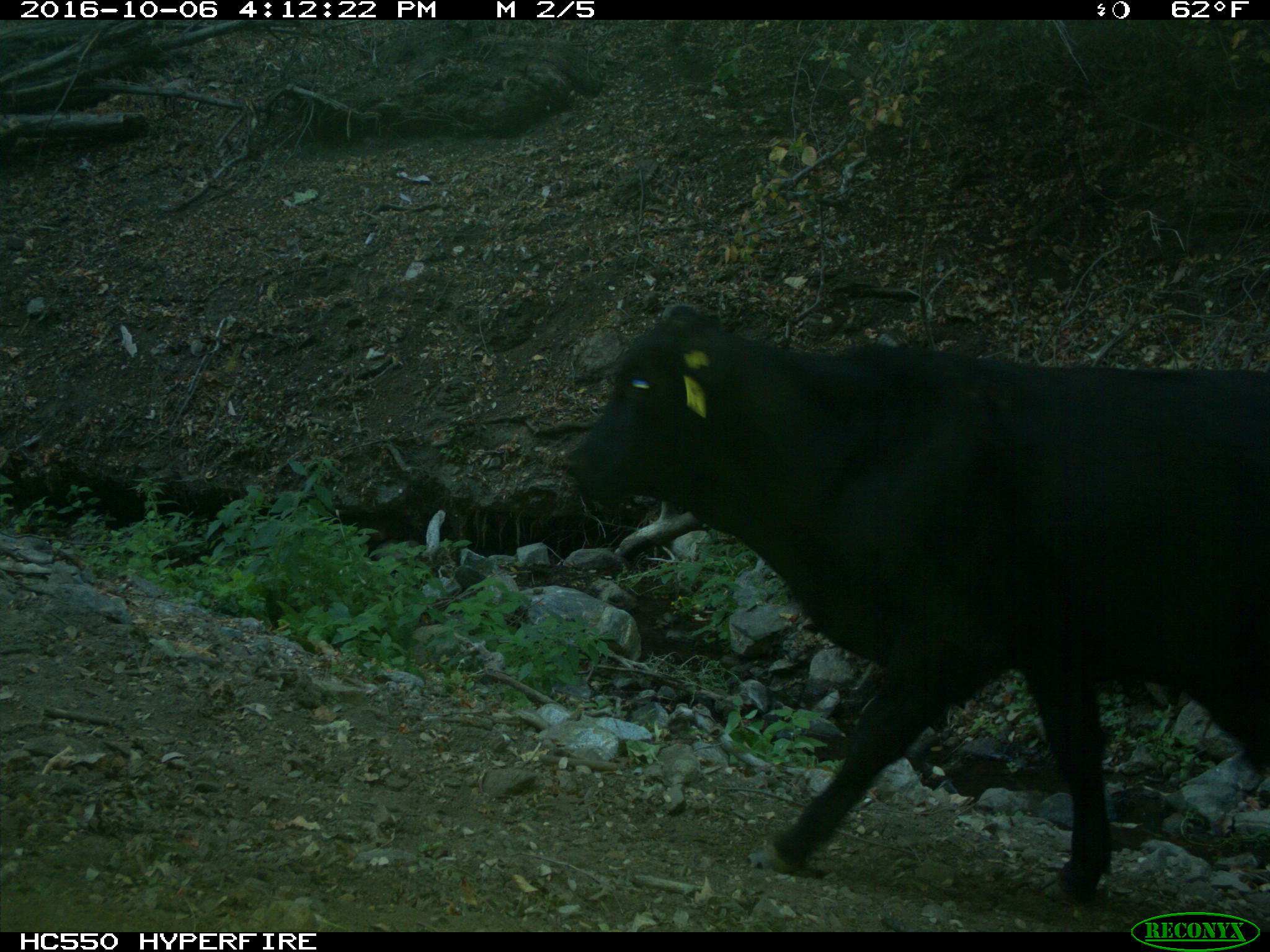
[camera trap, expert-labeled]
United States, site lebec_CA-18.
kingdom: Animalia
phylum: Chordata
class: Mammalia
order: Artiodactyla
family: Bovidae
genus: Bos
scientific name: Bos taurus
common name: domestic cow